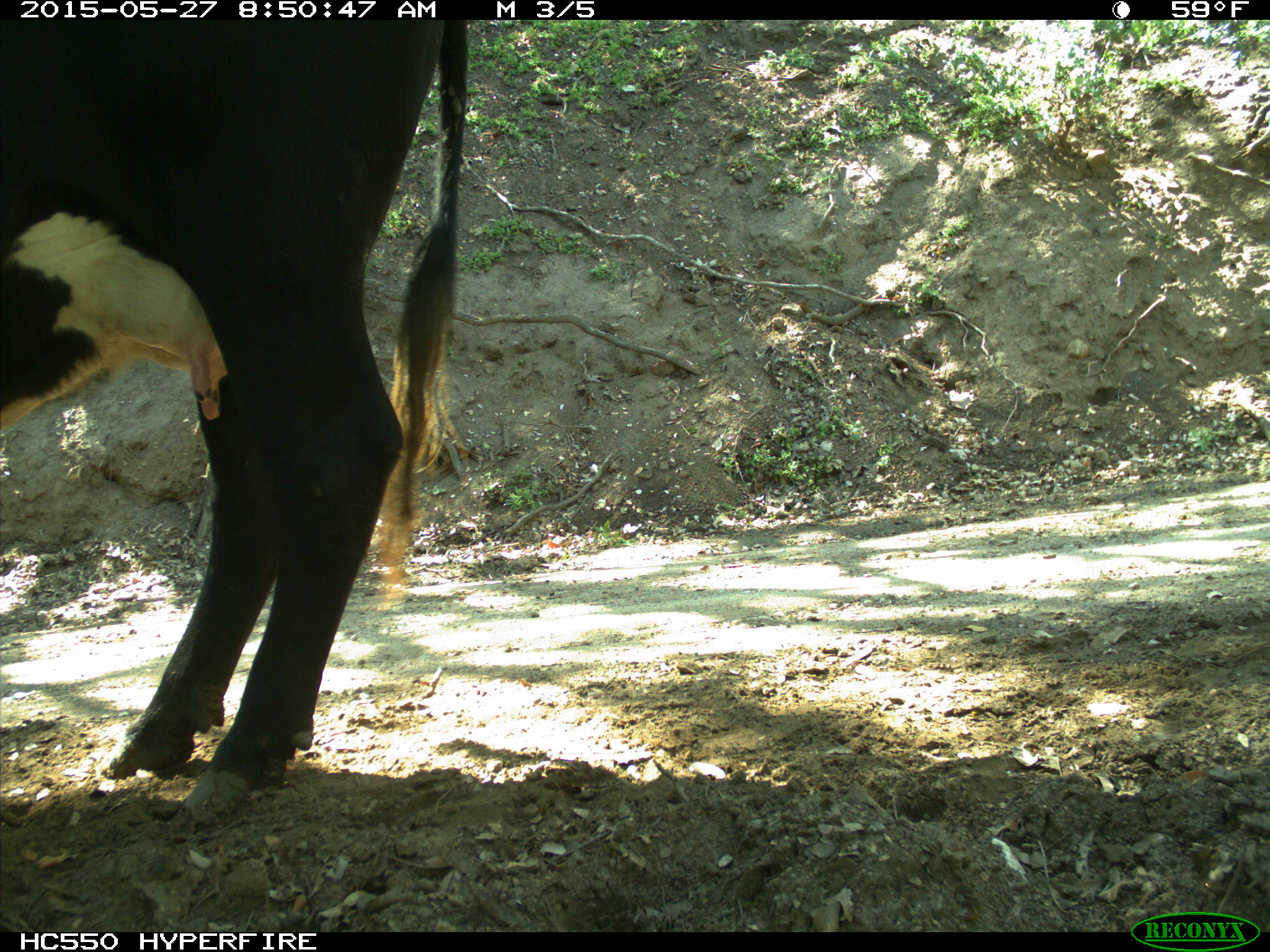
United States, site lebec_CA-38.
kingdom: Animalia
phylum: Chordata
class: Mammalia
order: Artiodactyla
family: Bovidae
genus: Bos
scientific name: Bos taurus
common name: domestic cow